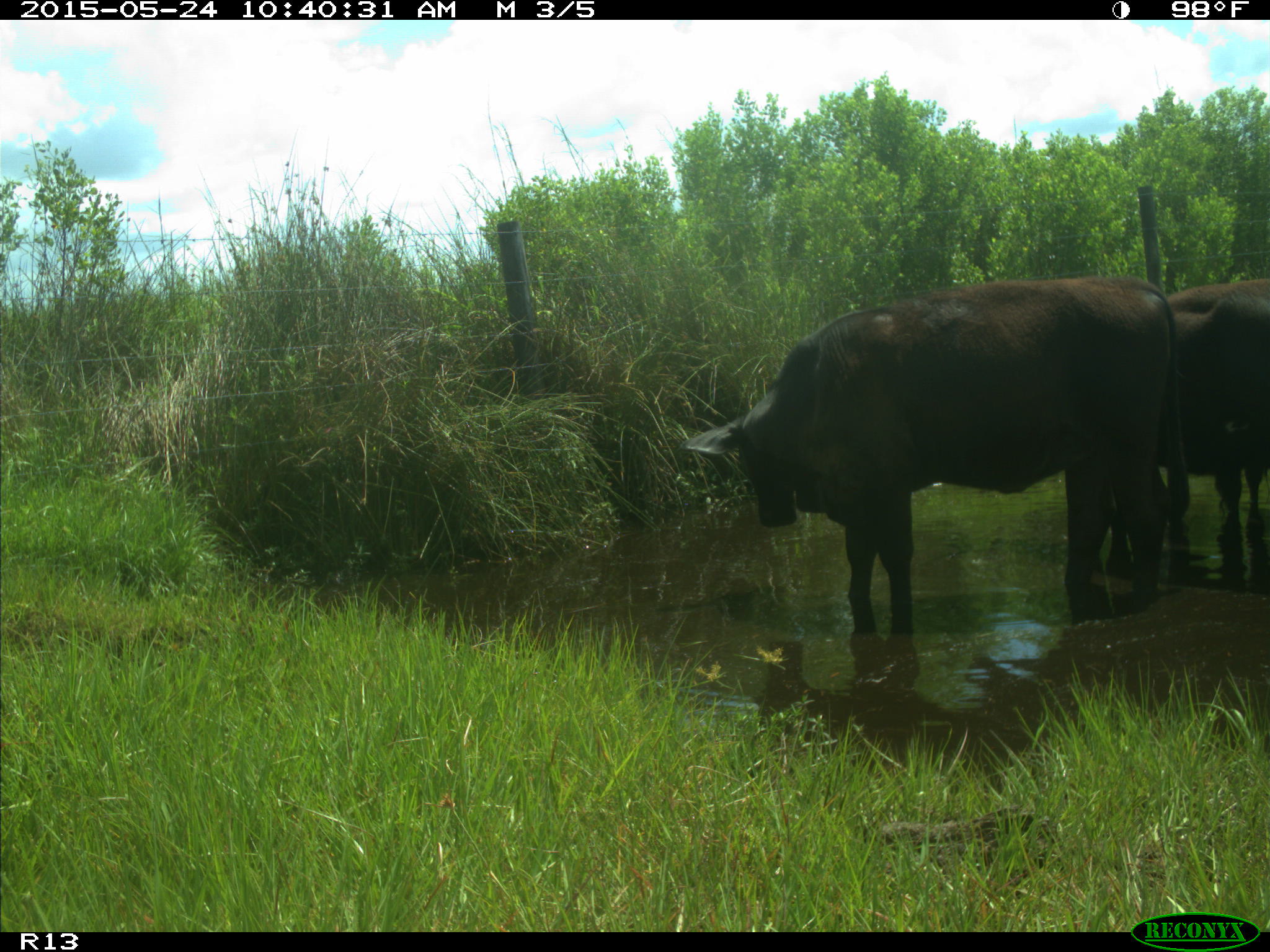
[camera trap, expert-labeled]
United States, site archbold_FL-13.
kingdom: Animalia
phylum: Chordata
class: Mammalia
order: Artiodactyla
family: Bovidae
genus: Bos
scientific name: Bos taurus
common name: domestic cow